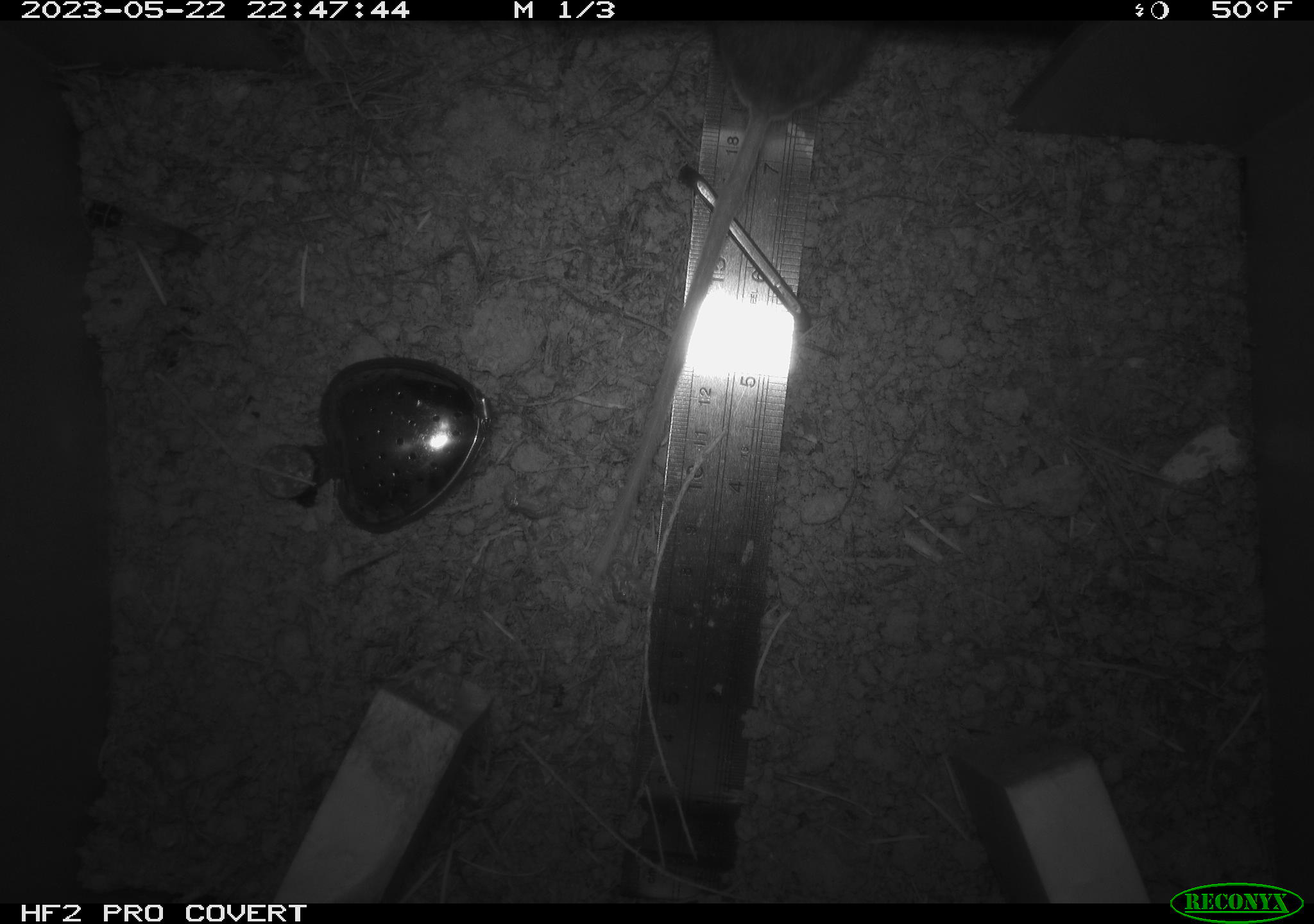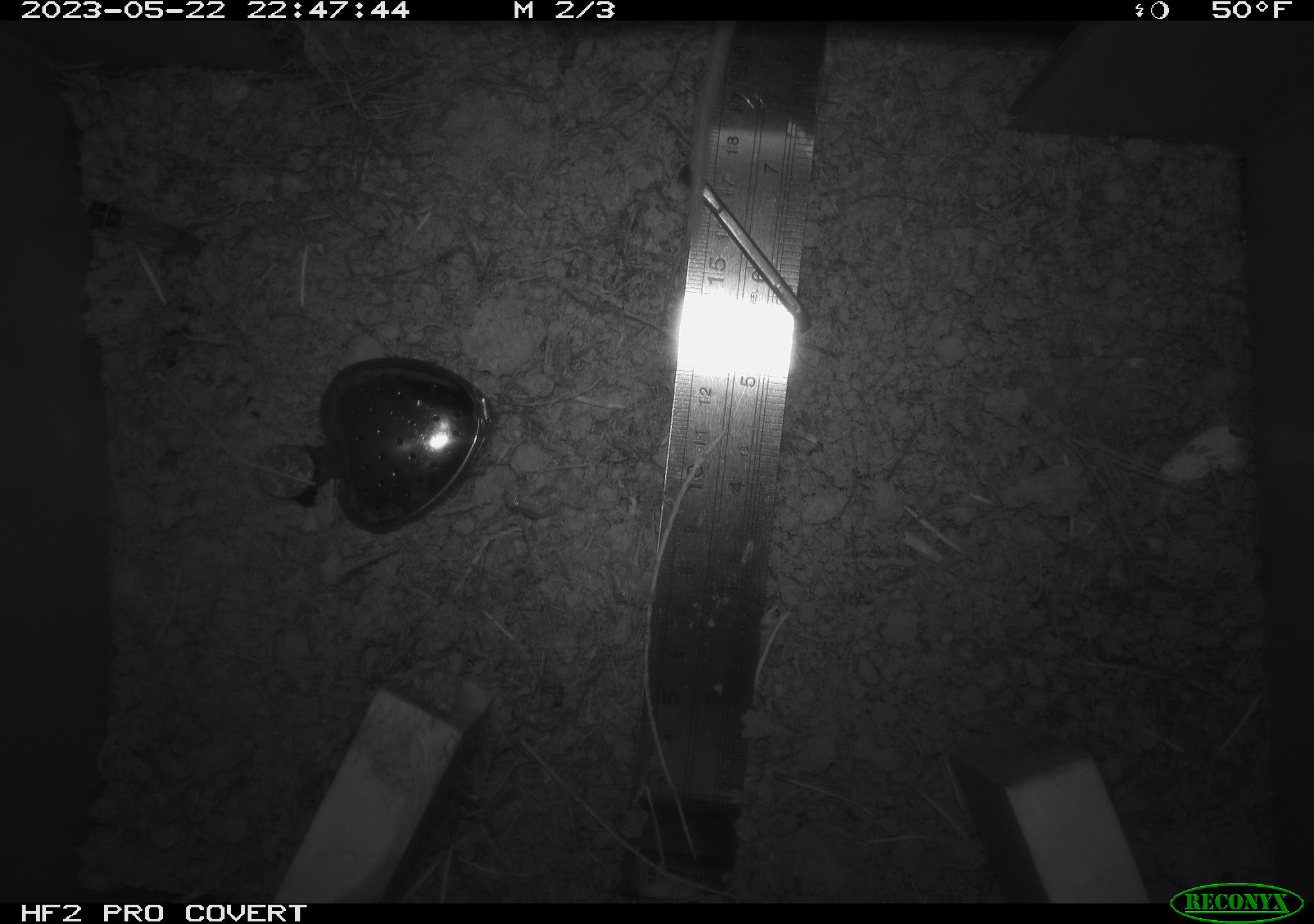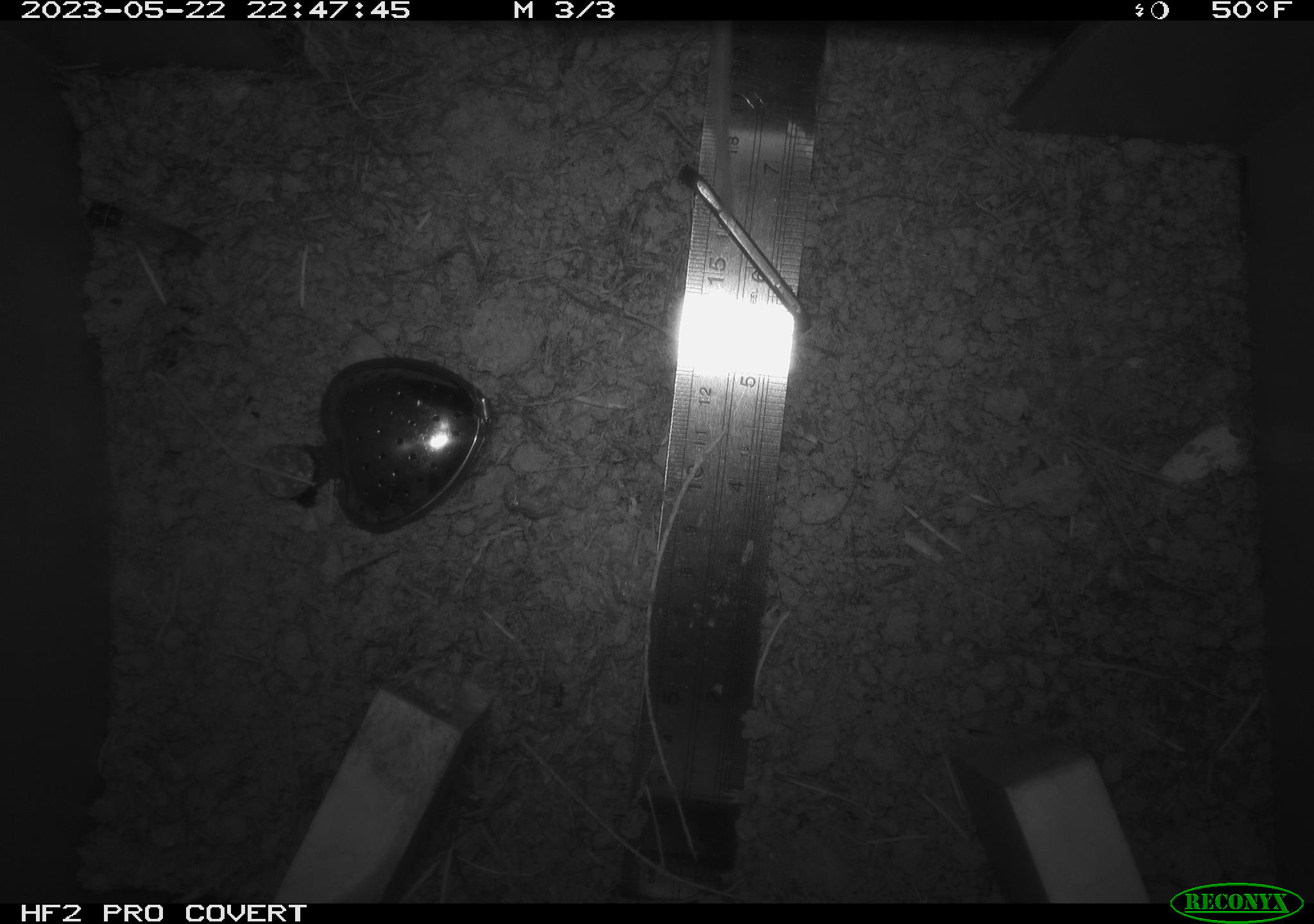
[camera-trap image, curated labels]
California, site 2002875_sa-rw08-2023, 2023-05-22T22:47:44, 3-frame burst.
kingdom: Animalia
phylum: Chordata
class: Mammalia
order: Rodentia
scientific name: Rodentia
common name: mouse species